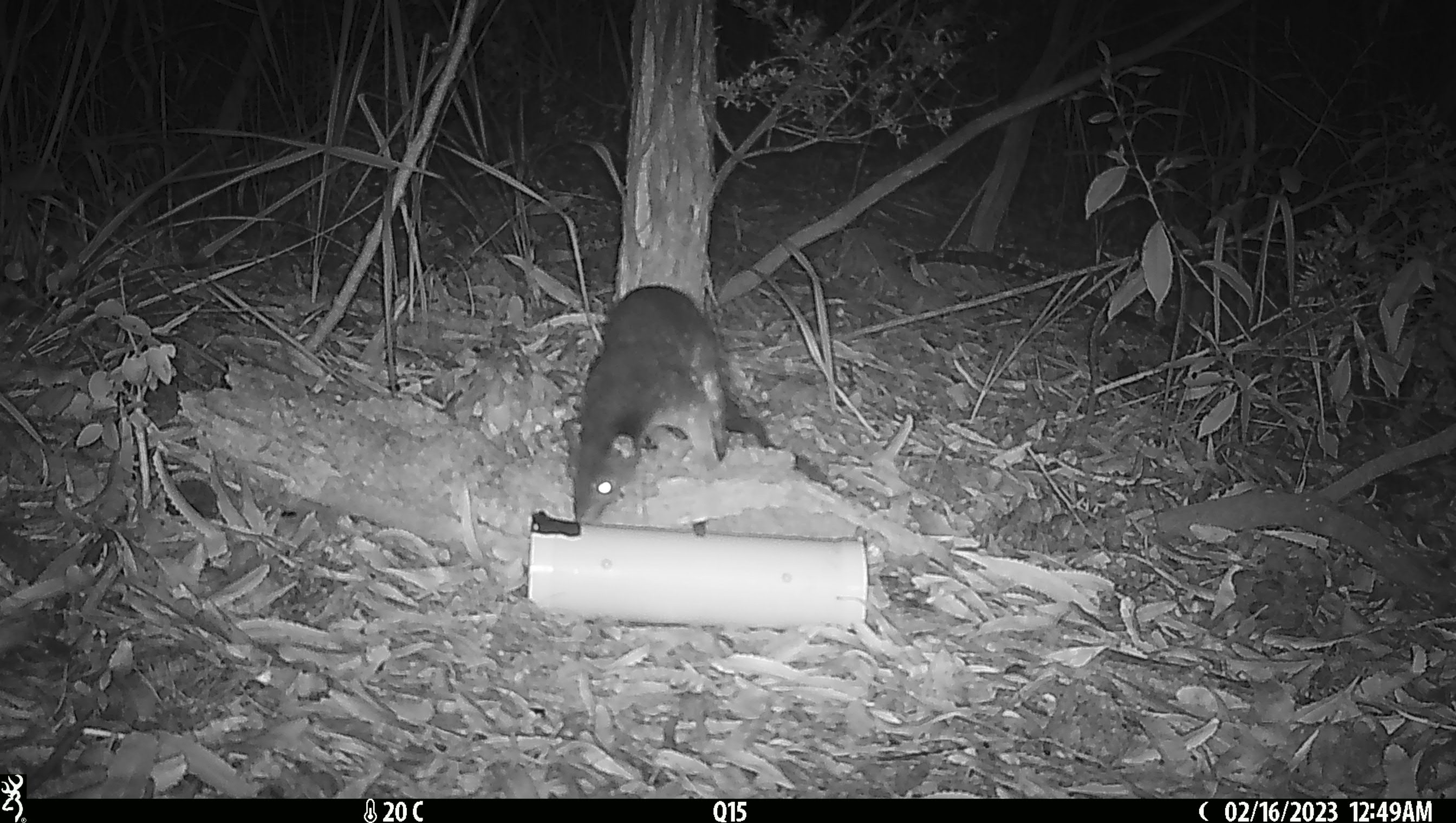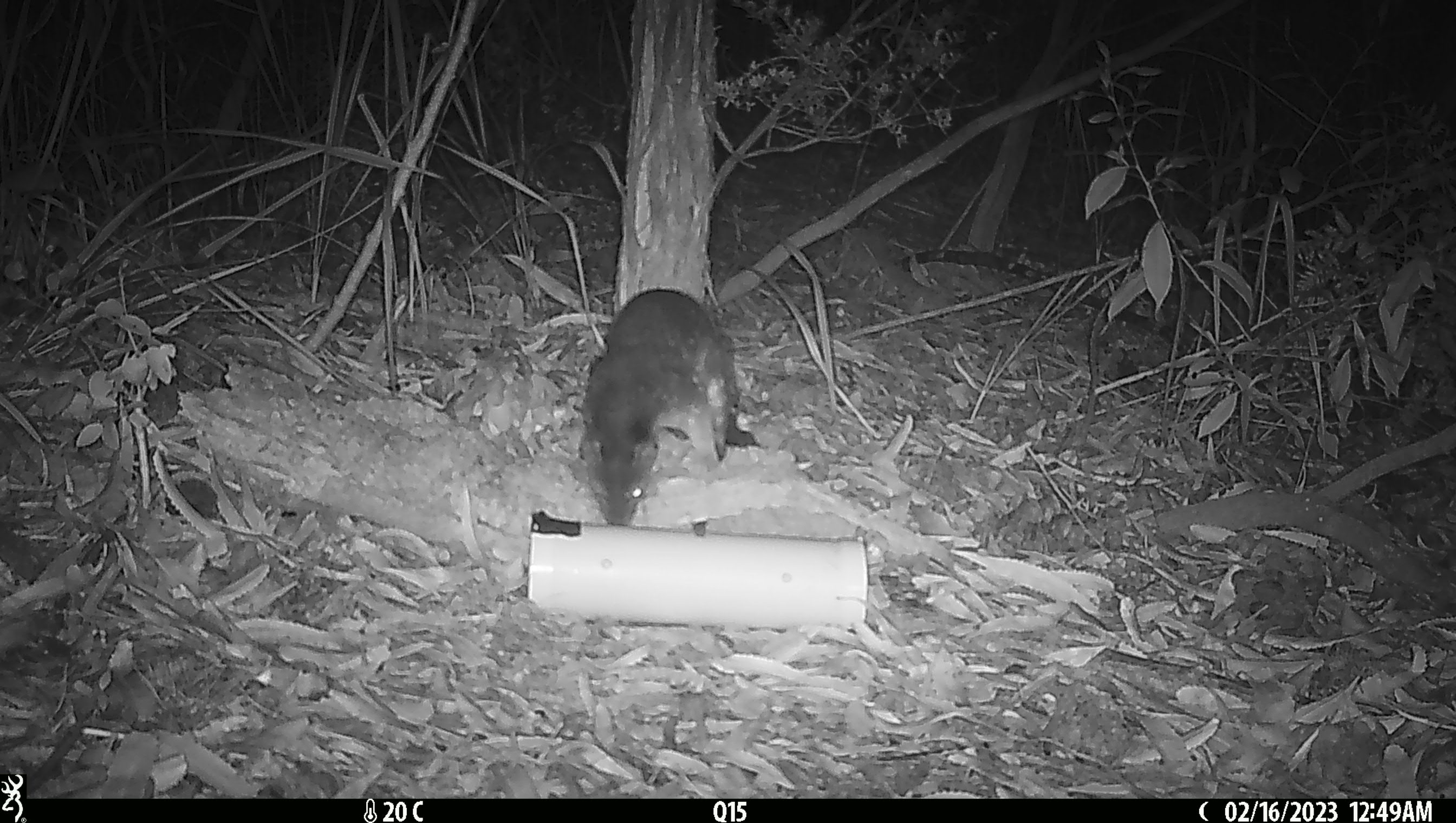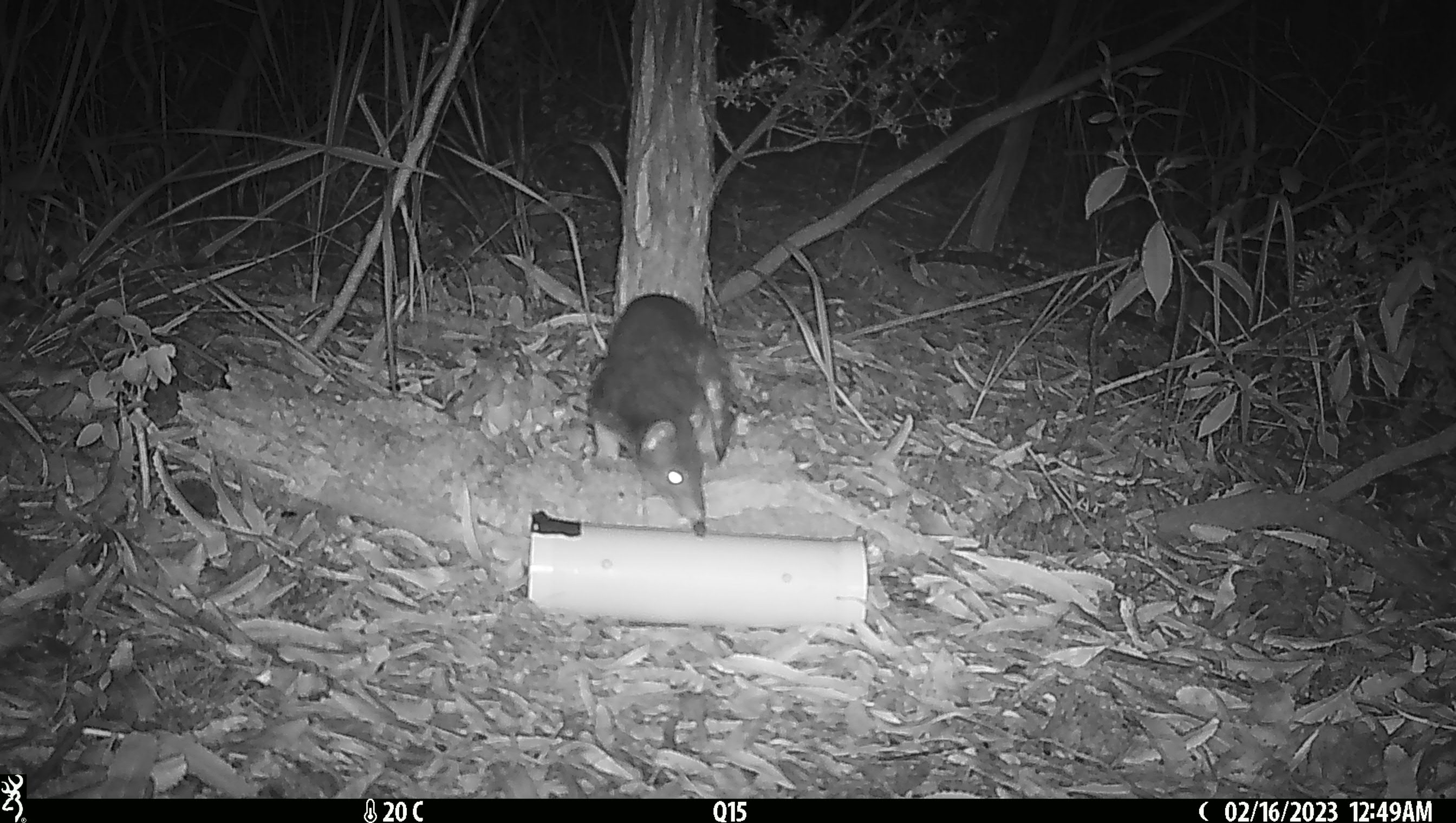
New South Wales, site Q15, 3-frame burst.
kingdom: Animalia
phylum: Chordata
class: Mammalia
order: Dasyuromorphia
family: Dasyuridae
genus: Dasyurus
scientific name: Dasyurus maculatus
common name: spotted-tailed quoll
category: quoll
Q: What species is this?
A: Quoll (spotted-tailed quoll) (Dasyurus maculatus).